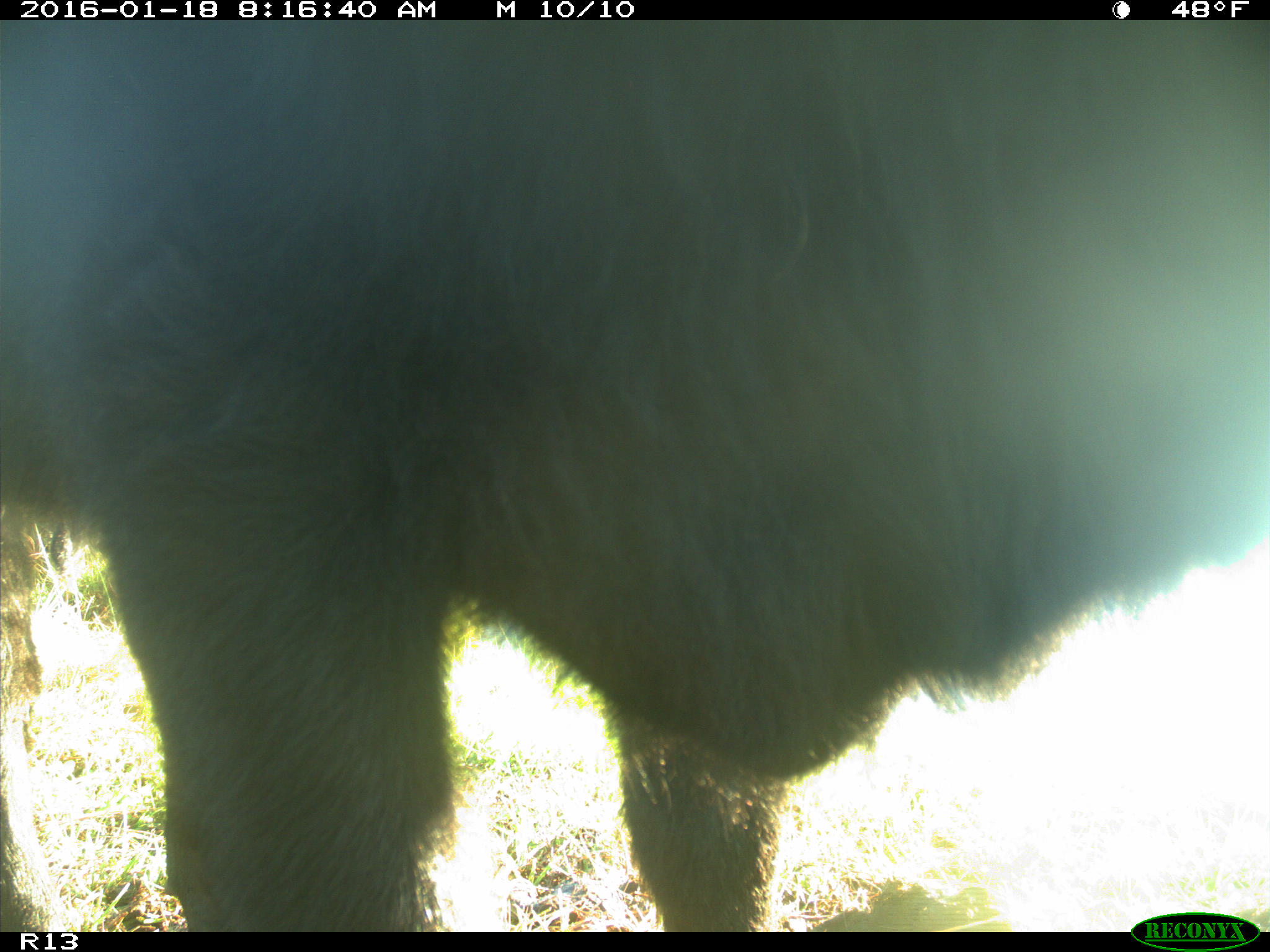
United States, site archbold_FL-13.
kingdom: Animalia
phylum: Chordata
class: Mammalia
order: Artiodactyla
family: Bovidae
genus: Bos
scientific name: Bos taurus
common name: domestic cow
Bos taurus (domestic cow).